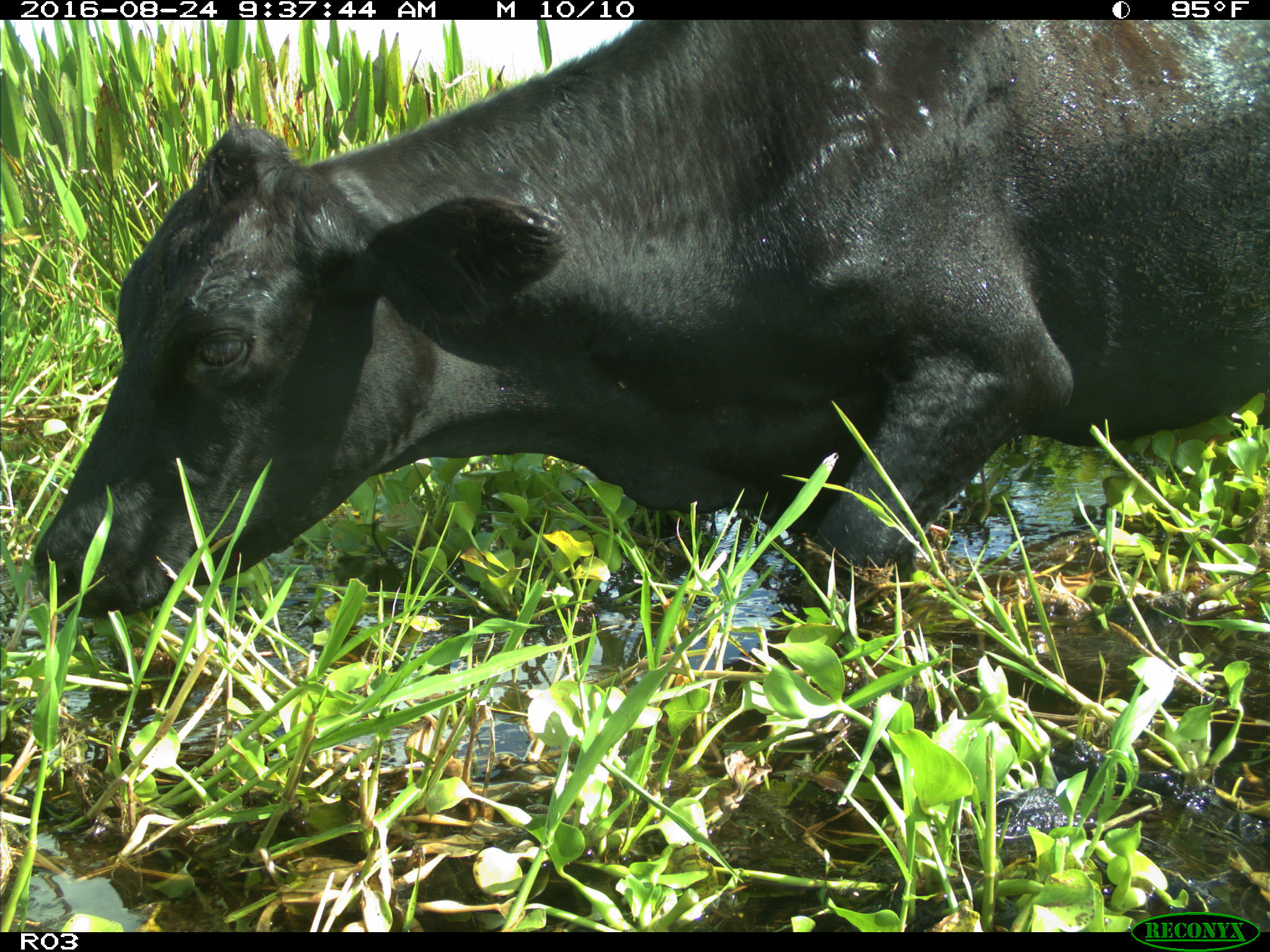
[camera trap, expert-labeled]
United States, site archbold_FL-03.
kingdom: Animalia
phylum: Chordata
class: Mammalia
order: Artiodactyla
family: Bovidae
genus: Bos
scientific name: Bos taurus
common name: domestic cow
Bos taurus (domestic cow).